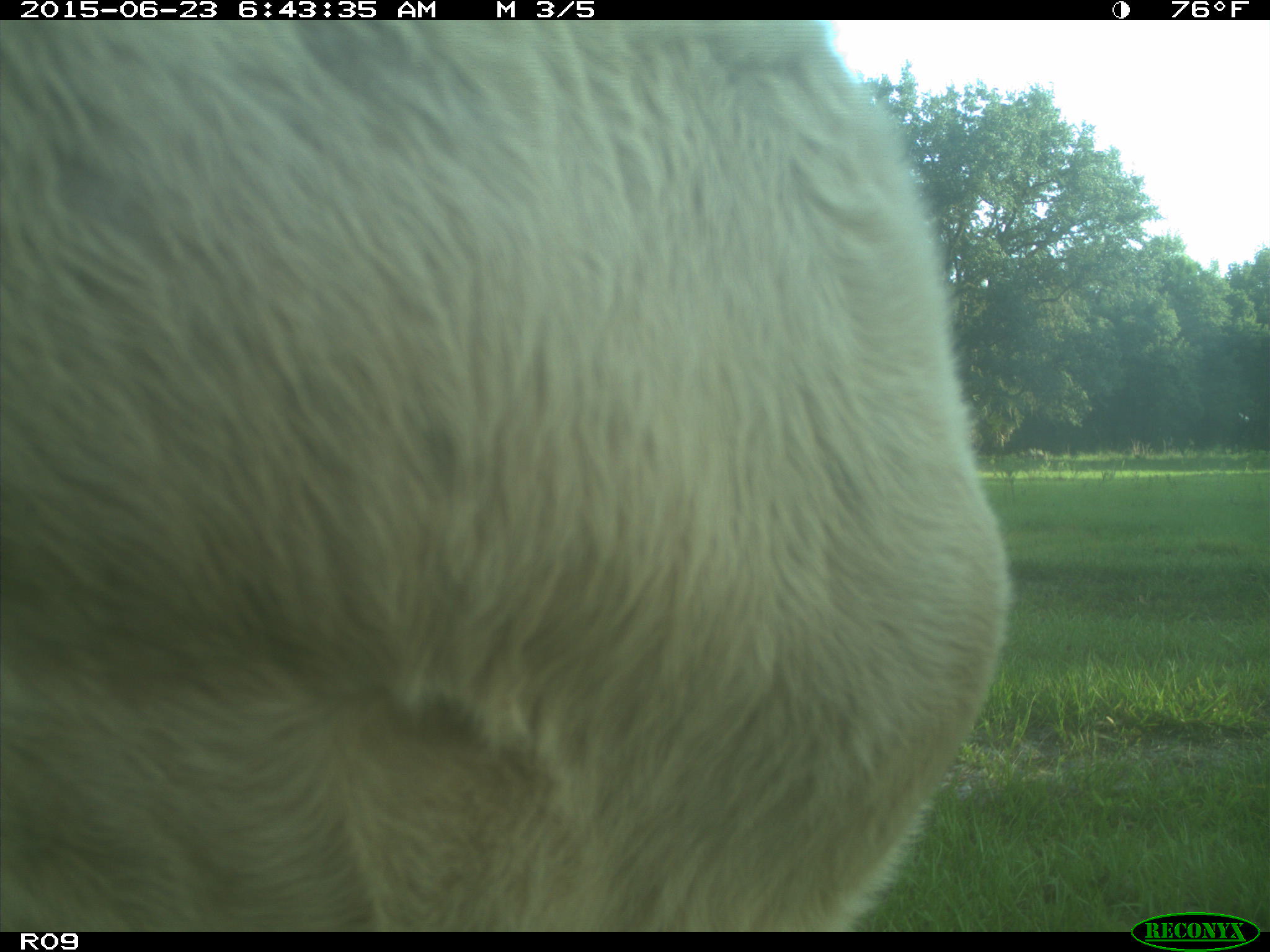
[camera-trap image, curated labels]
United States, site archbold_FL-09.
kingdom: Animalia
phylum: Chordata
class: Mammalia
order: Artiodactyla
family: Bovidae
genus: Bos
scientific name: Bos taurus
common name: domestic cow